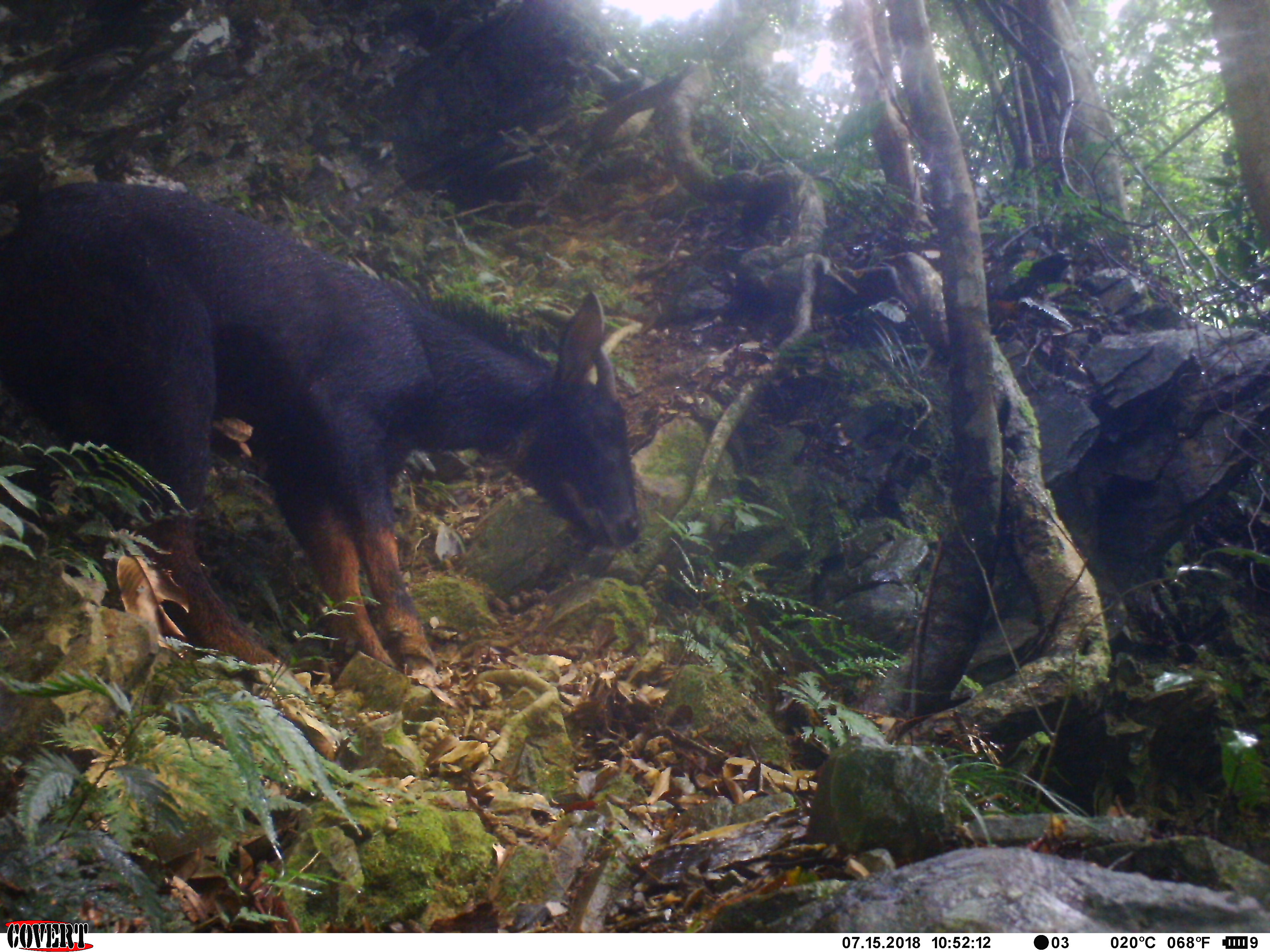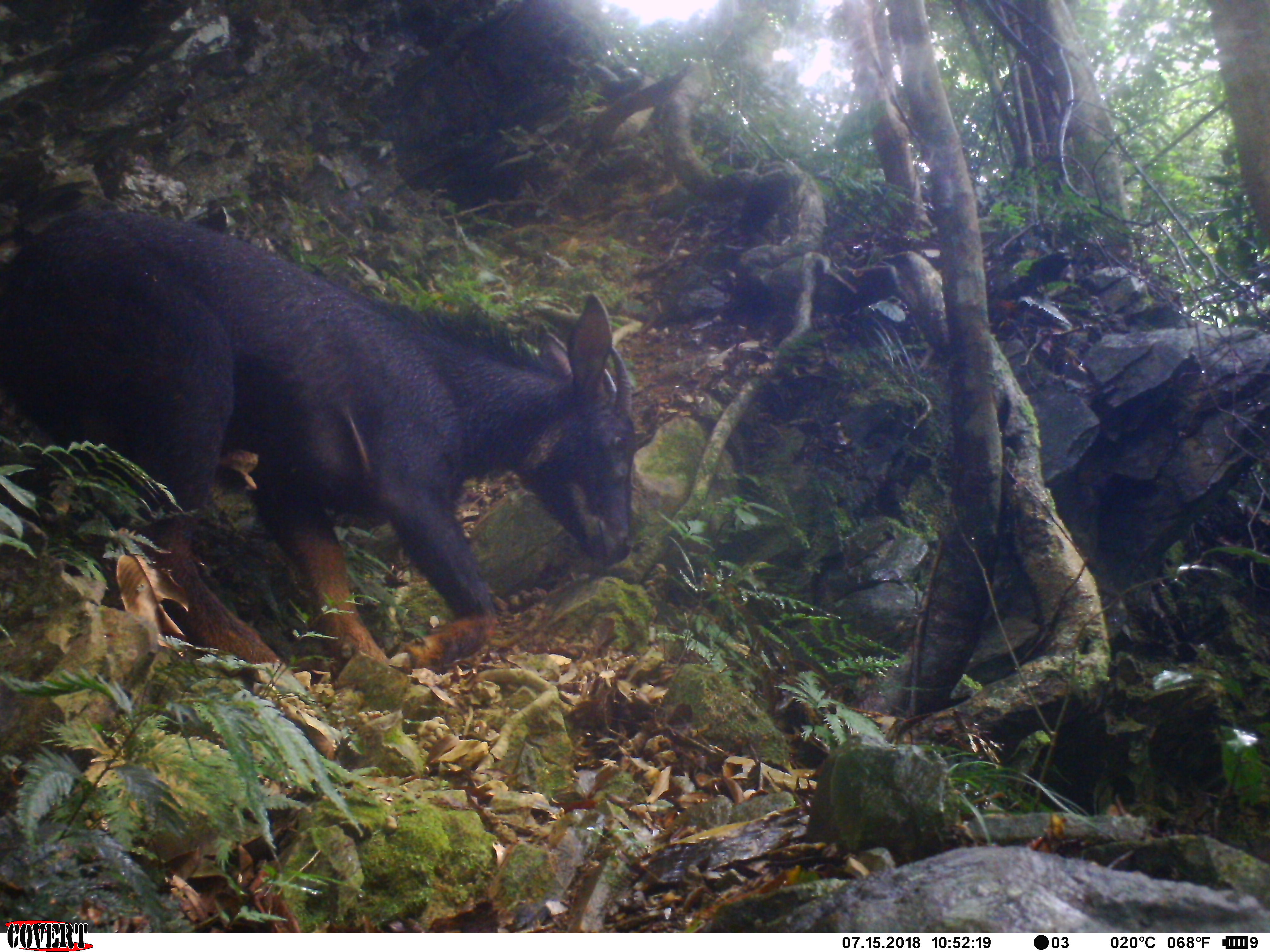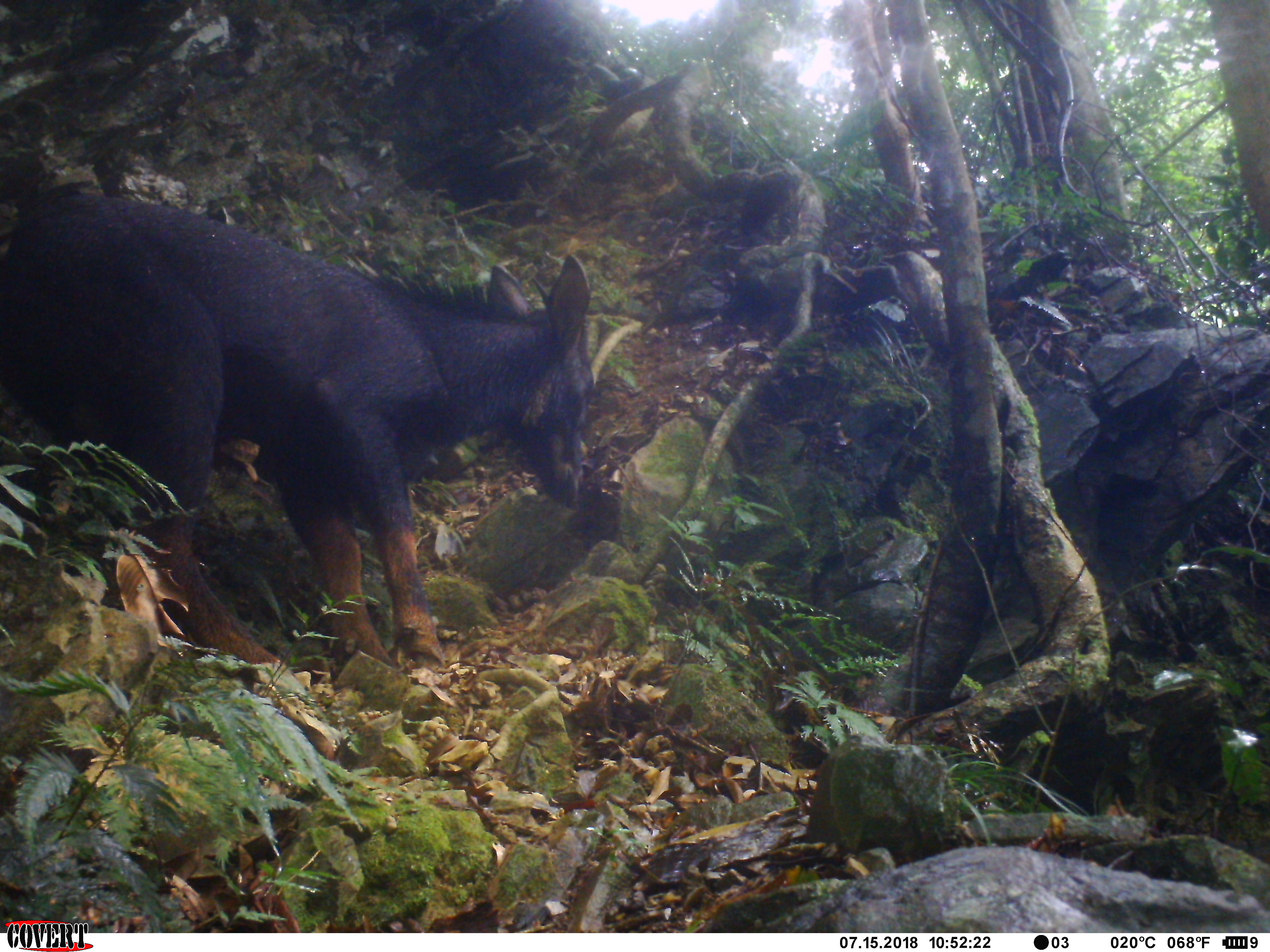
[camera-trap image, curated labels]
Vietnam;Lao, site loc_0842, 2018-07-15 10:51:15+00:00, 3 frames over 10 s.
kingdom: Animalia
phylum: Chordata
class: Mammalia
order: Artiodactyla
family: Bovidae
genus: Capricornis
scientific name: Capricornis sumatraensis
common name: chinese serow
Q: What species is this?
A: Chinese serow (Capricornis sumatraensis).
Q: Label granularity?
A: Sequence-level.